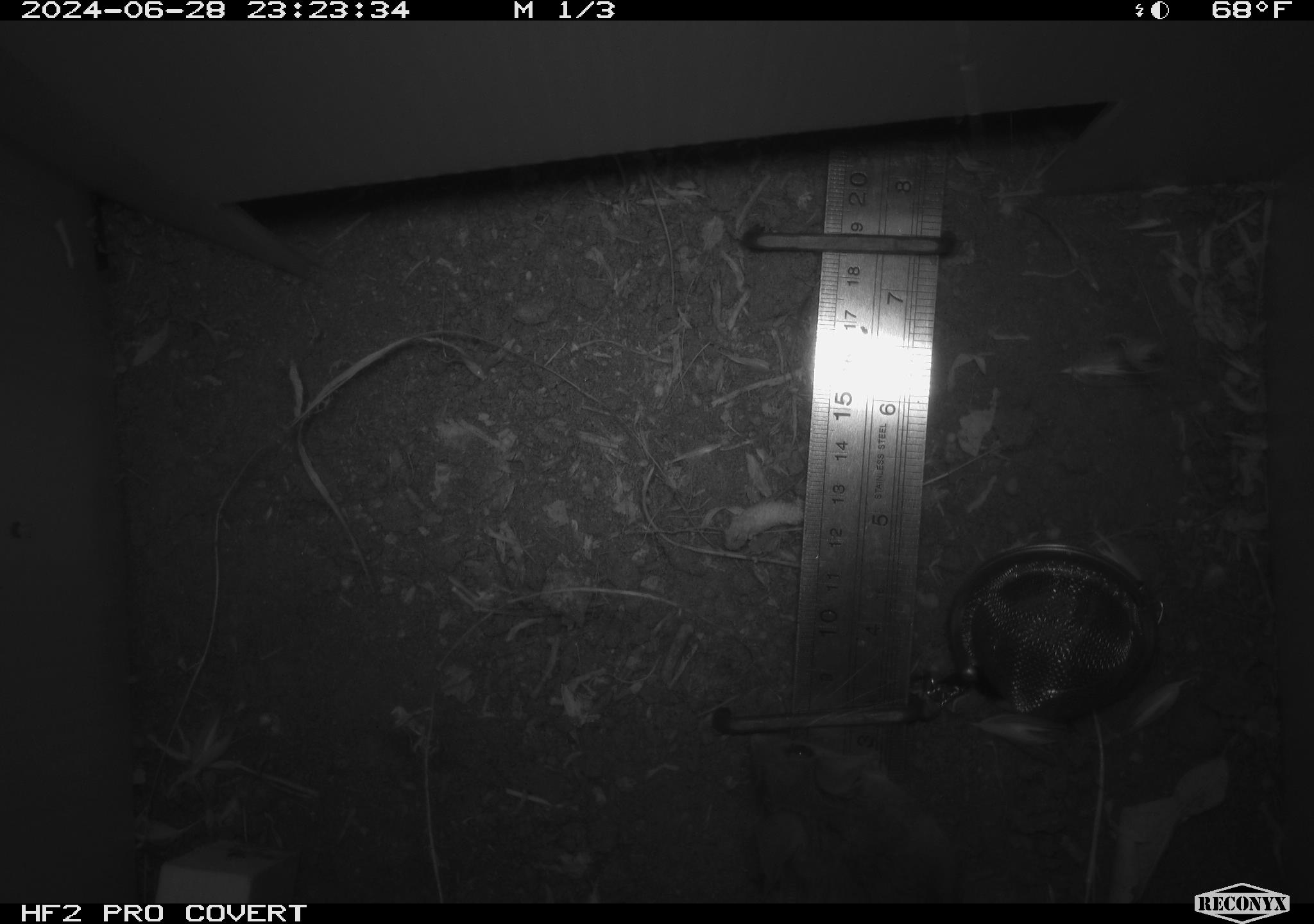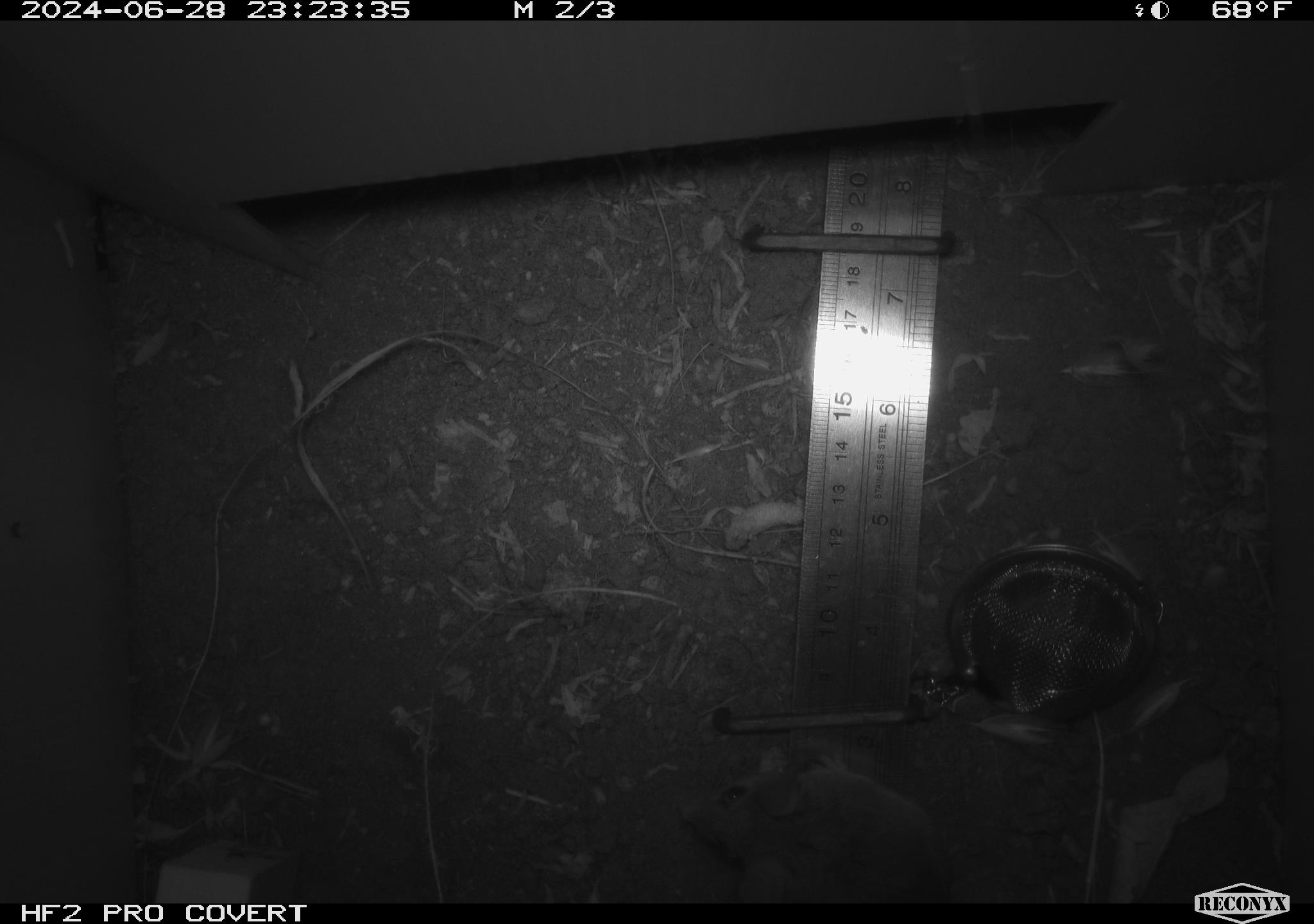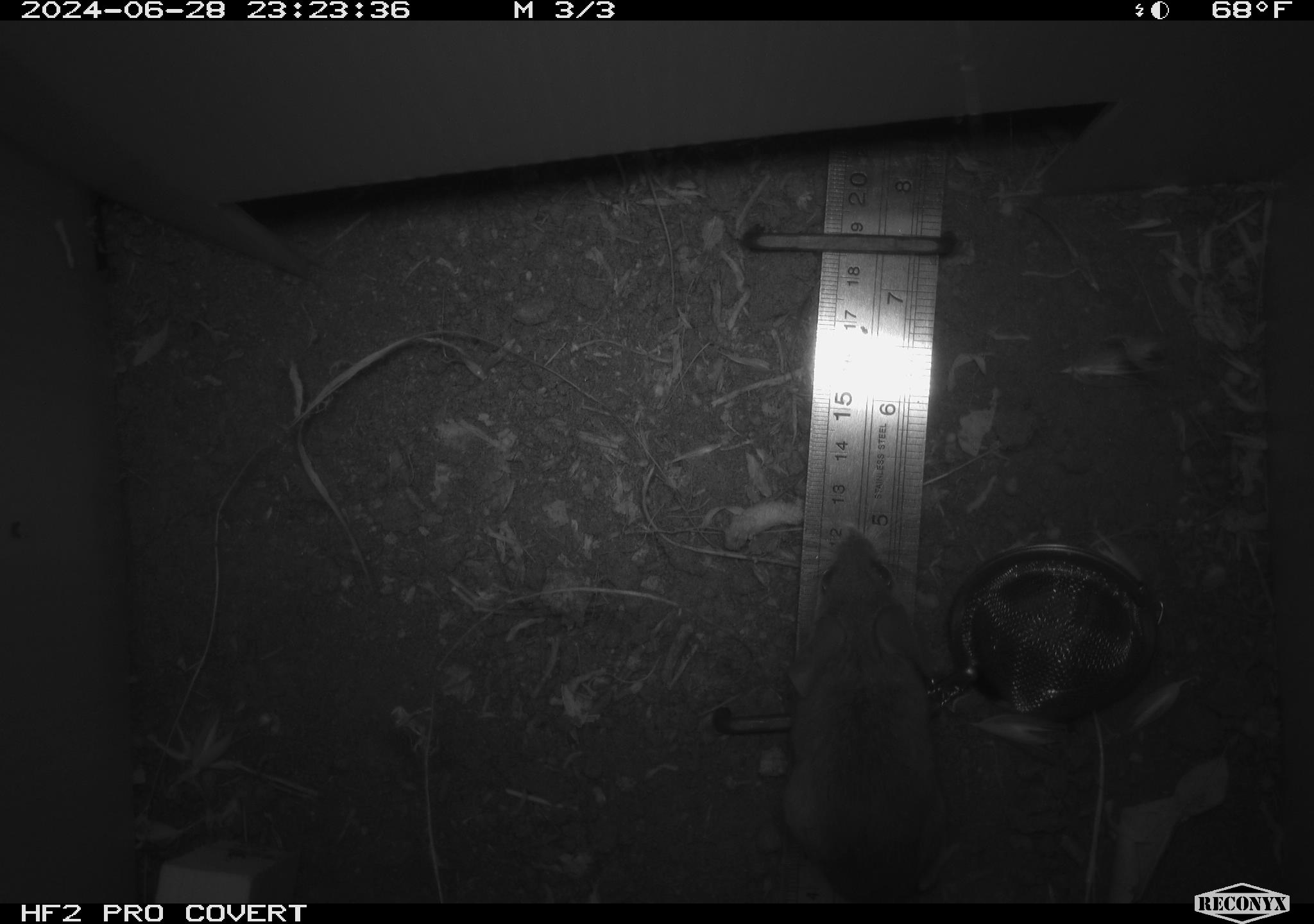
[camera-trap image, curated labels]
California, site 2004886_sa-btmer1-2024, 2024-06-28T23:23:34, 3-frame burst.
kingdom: Animalia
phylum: Chordata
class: Mammalia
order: Rodentia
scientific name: Rodentia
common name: mouse species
Mouse species (Rodentia).